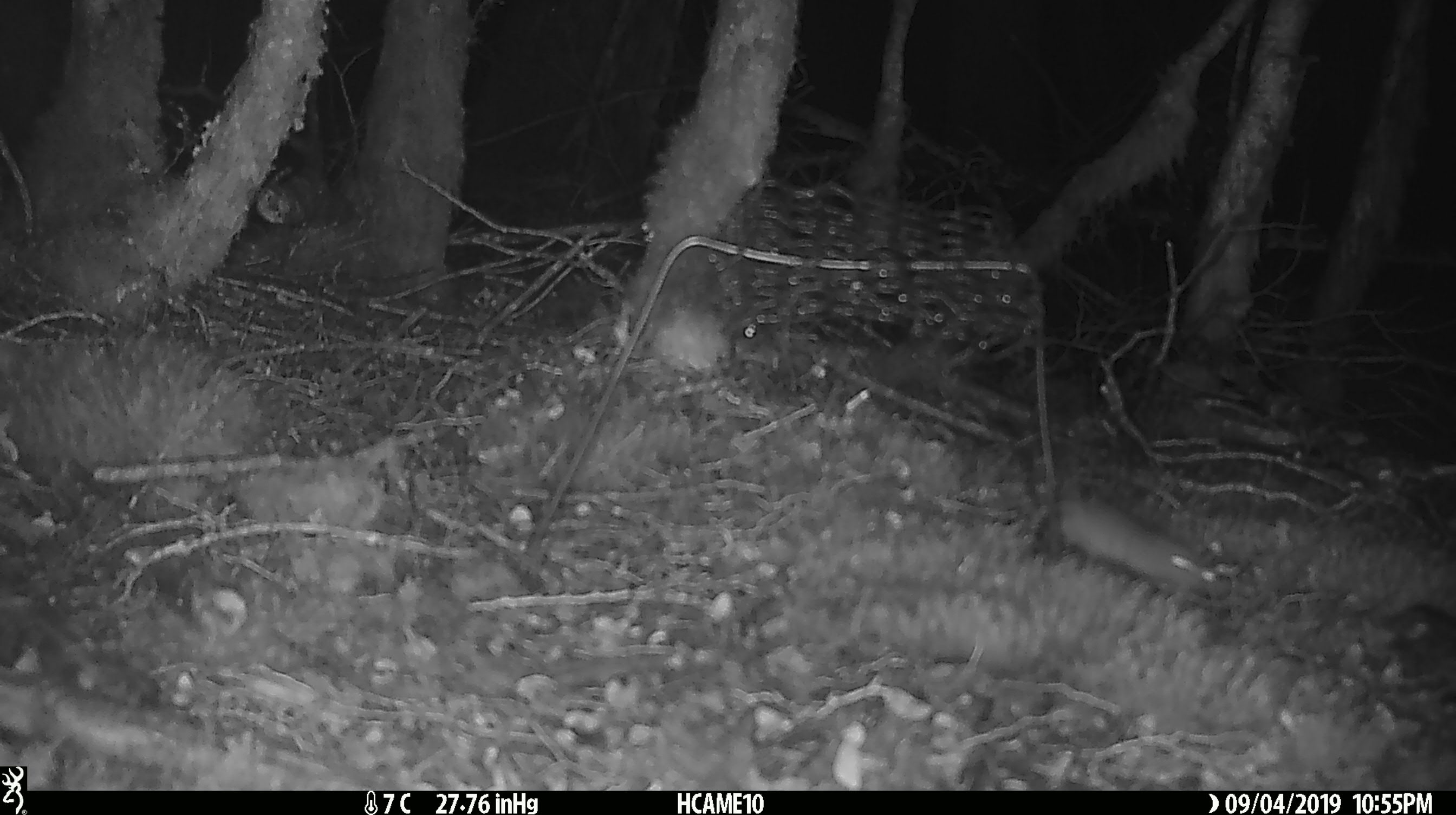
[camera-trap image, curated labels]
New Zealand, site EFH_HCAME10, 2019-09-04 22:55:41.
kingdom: Animalia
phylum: Chordata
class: Mammalia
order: Rodentia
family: Muridae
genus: Mus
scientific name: Mus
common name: mouse